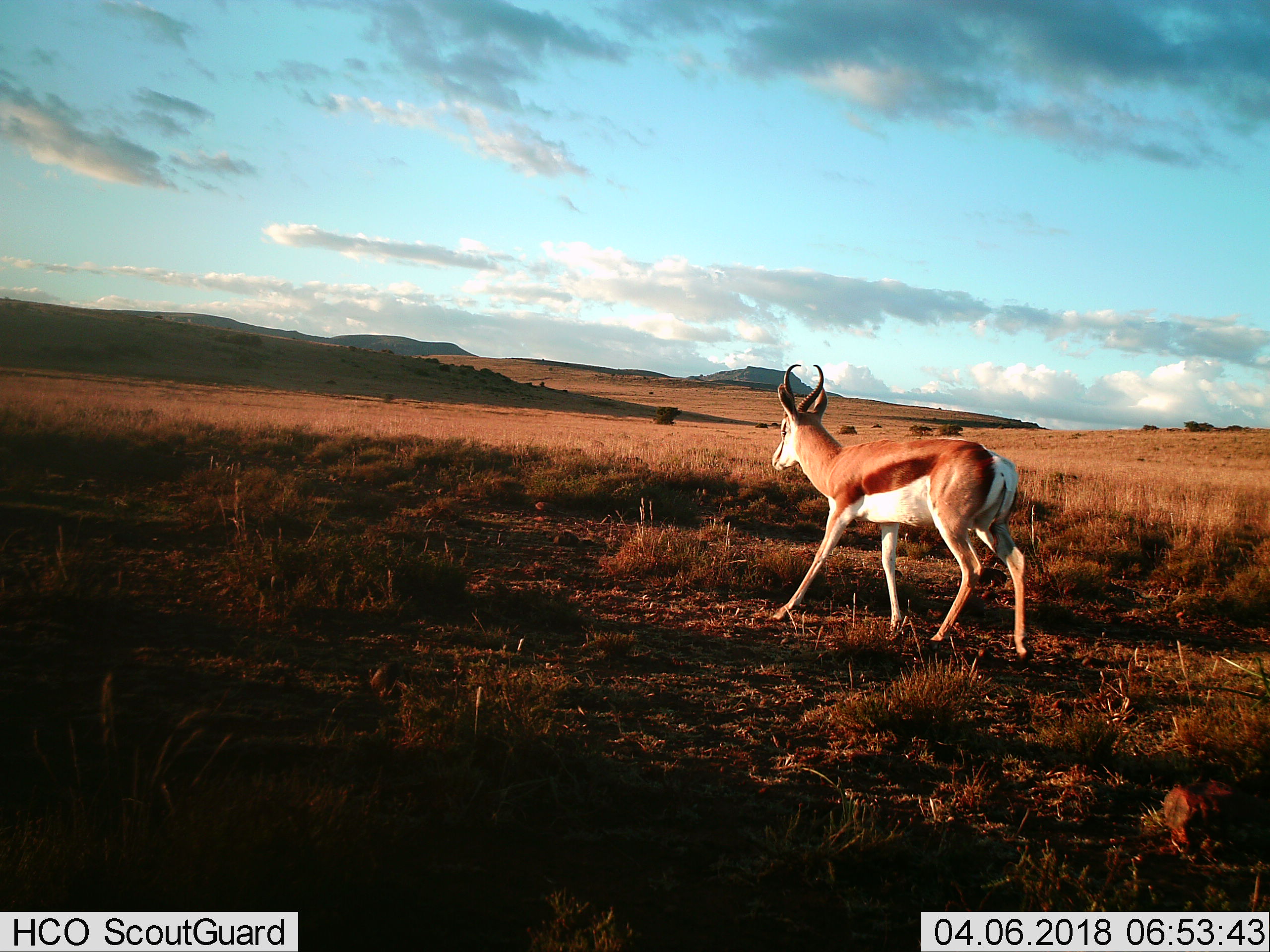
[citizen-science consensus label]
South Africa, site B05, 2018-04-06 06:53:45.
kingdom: Animalia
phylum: Chordata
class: Mammalia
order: Artiodactyla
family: Bovidae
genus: Antidorcas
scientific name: Antidorcas marsupialis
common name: springbok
Springbok (Antidorcas marsupialis), count 1. Behavior (volunteer vote fractions): standing 20%, resting 0%, moving 90%, interacting 0%. Young present (vote fraction): 0%. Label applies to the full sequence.